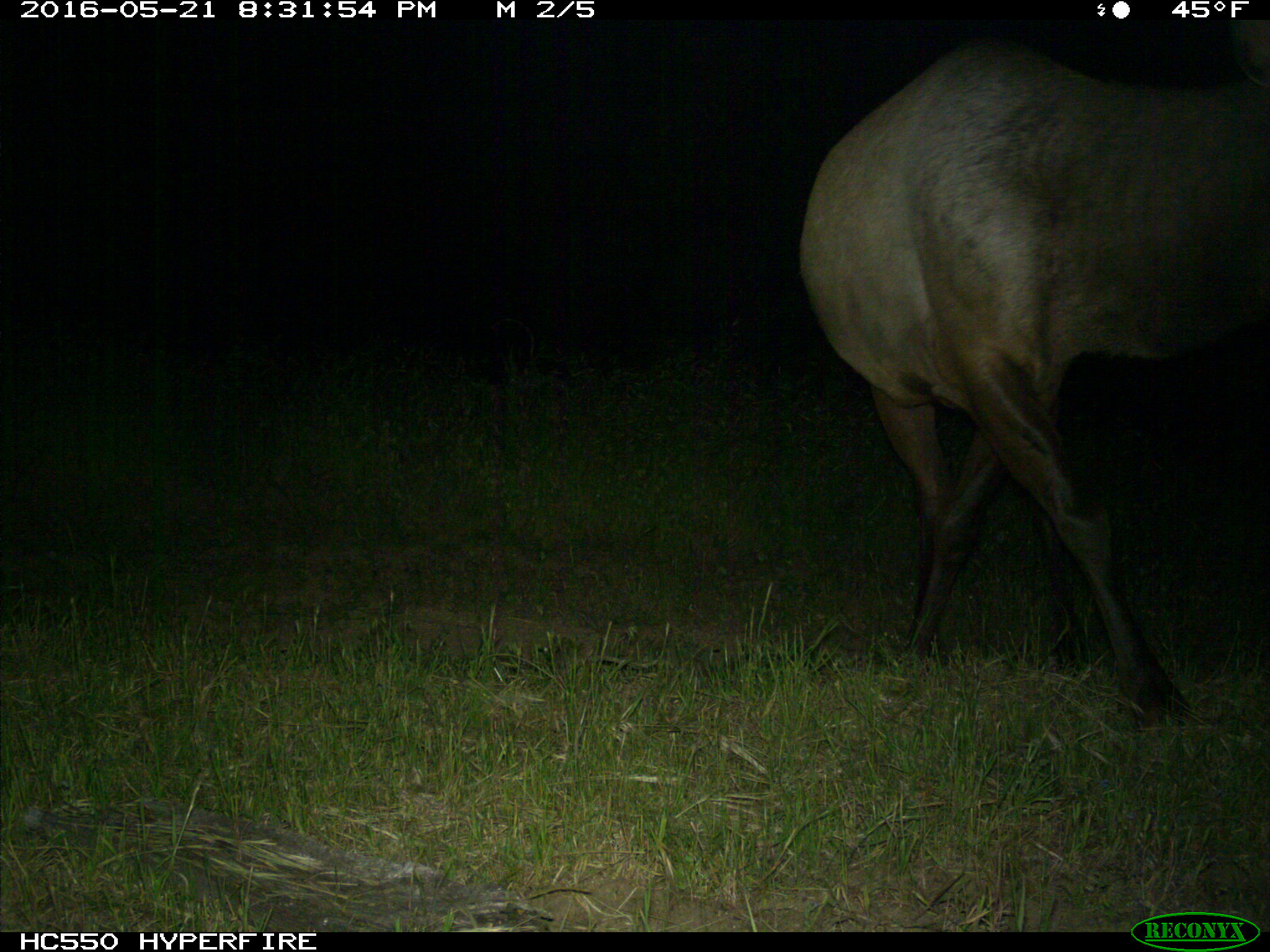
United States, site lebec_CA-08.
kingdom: Animalia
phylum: Chordata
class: Mammalia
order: Artiodactyla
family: Cervidae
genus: Cervus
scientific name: Cervus canadensis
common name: elk